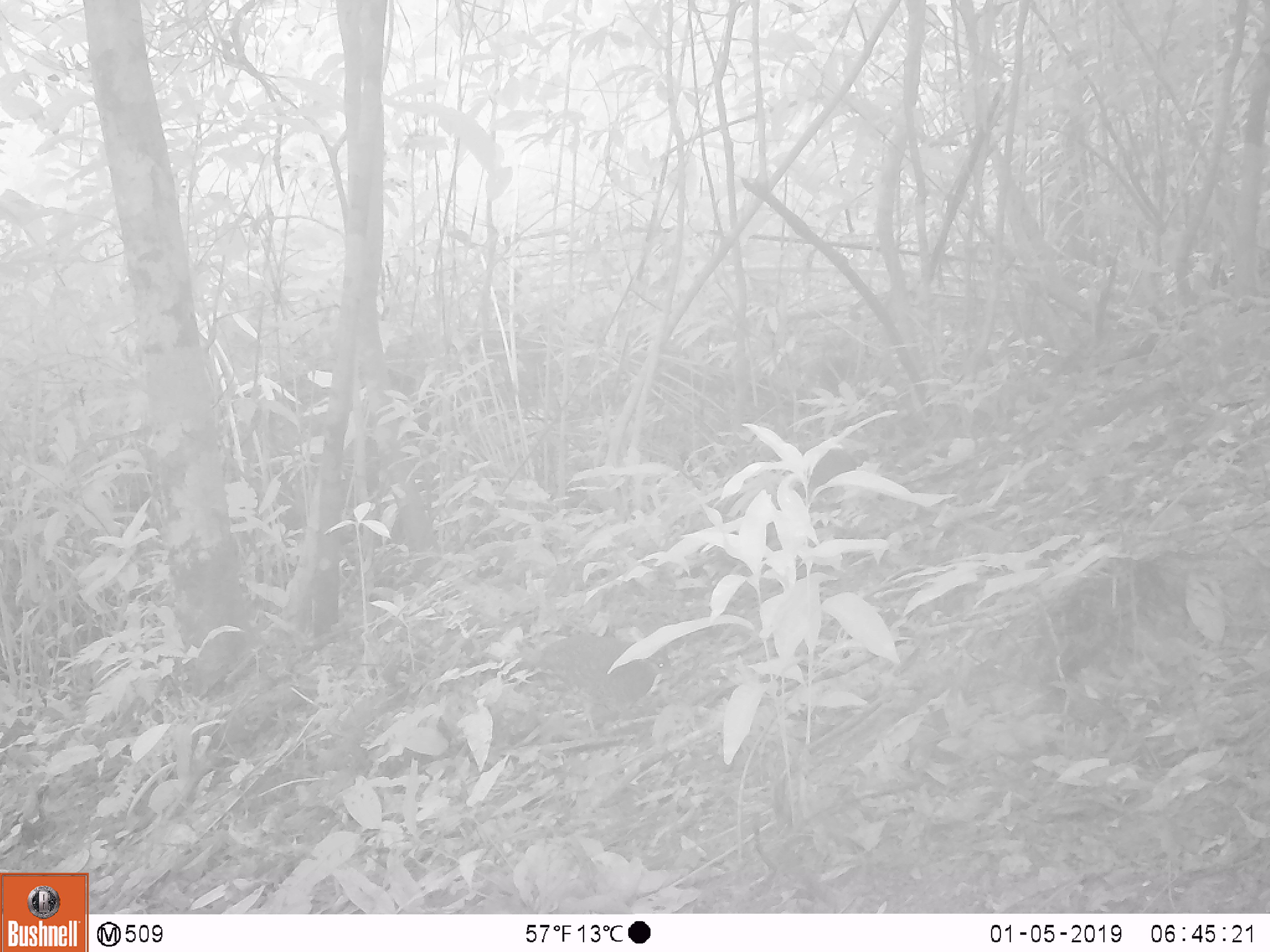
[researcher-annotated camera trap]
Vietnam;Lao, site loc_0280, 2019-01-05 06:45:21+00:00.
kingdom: Animalia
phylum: Chordata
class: Aves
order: Galliformes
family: Phasianidae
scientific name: Phasianidae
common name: partridge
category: unidentified partridge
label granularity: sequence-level